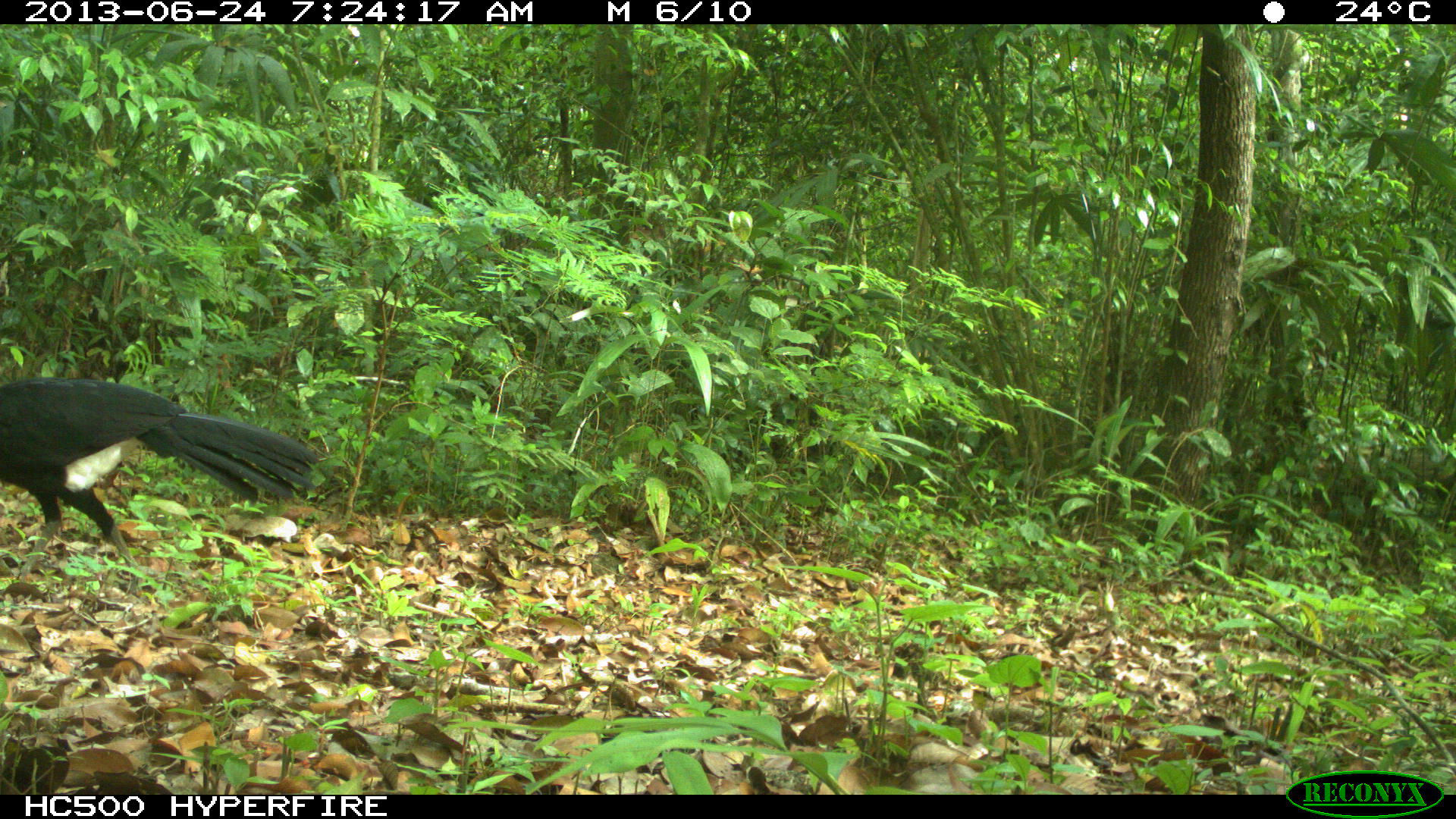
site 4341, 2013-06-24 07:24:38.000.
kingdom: Animalia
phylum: Chordata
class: Aves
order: Galliformes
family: Cracidae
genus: Crax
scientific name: Crax rubra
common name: great curassow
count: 1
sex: male